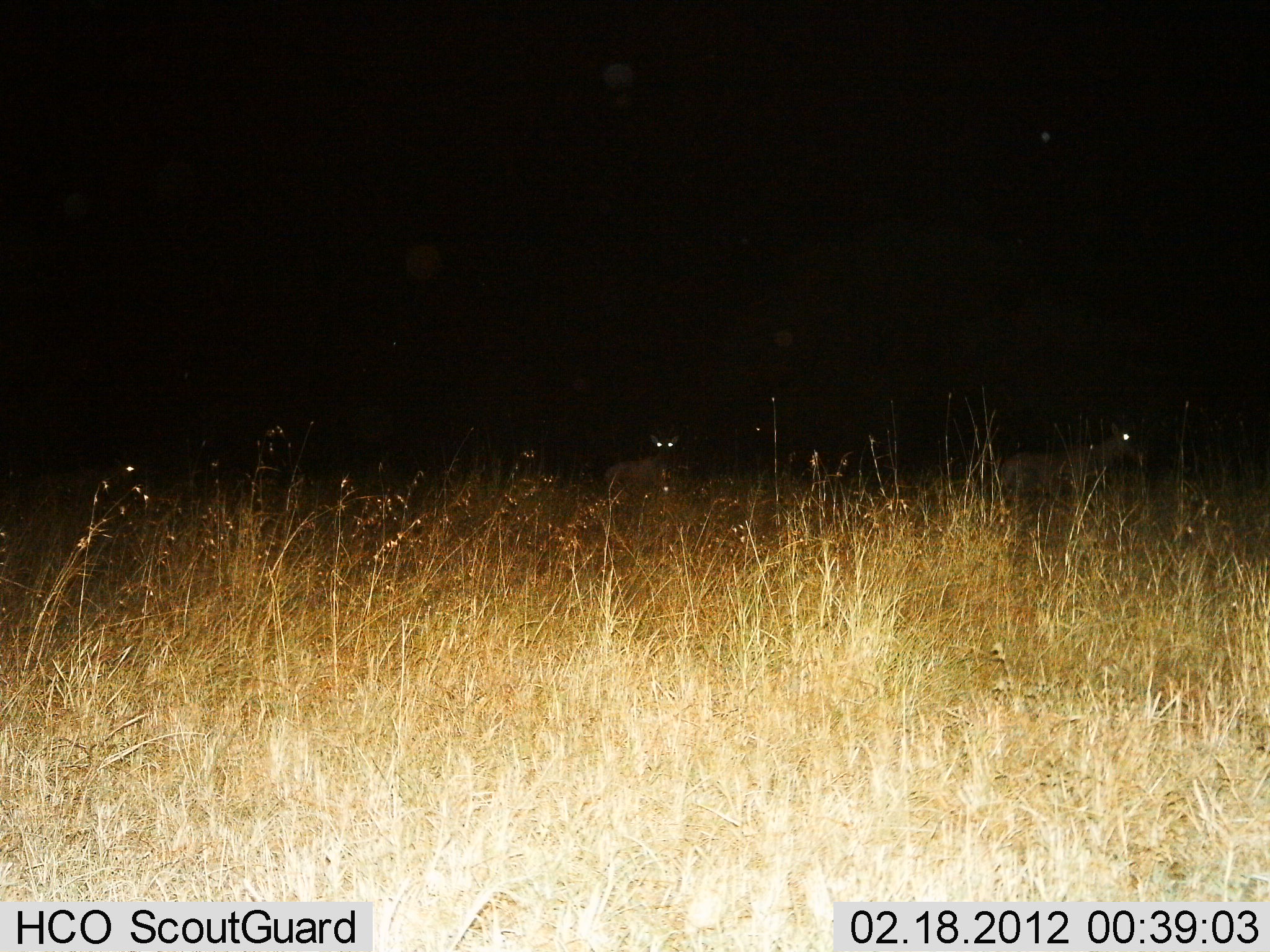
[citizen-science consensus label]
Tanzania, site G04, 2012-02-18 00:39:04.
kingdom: Animalia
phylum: Chordata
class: Mammalia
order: Artiodactyla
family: Bovidae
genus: Alcelaphus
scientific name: Alcelaphus buselaphus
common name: hartebeest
Hartebeest (Alcelaphus buselaphus), count 2. Behavior (volunteer vote fractions): standing 71%, resting 0%, moving 71%, interacting 0%. Young present (vote fraction): 0%. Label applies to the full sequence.